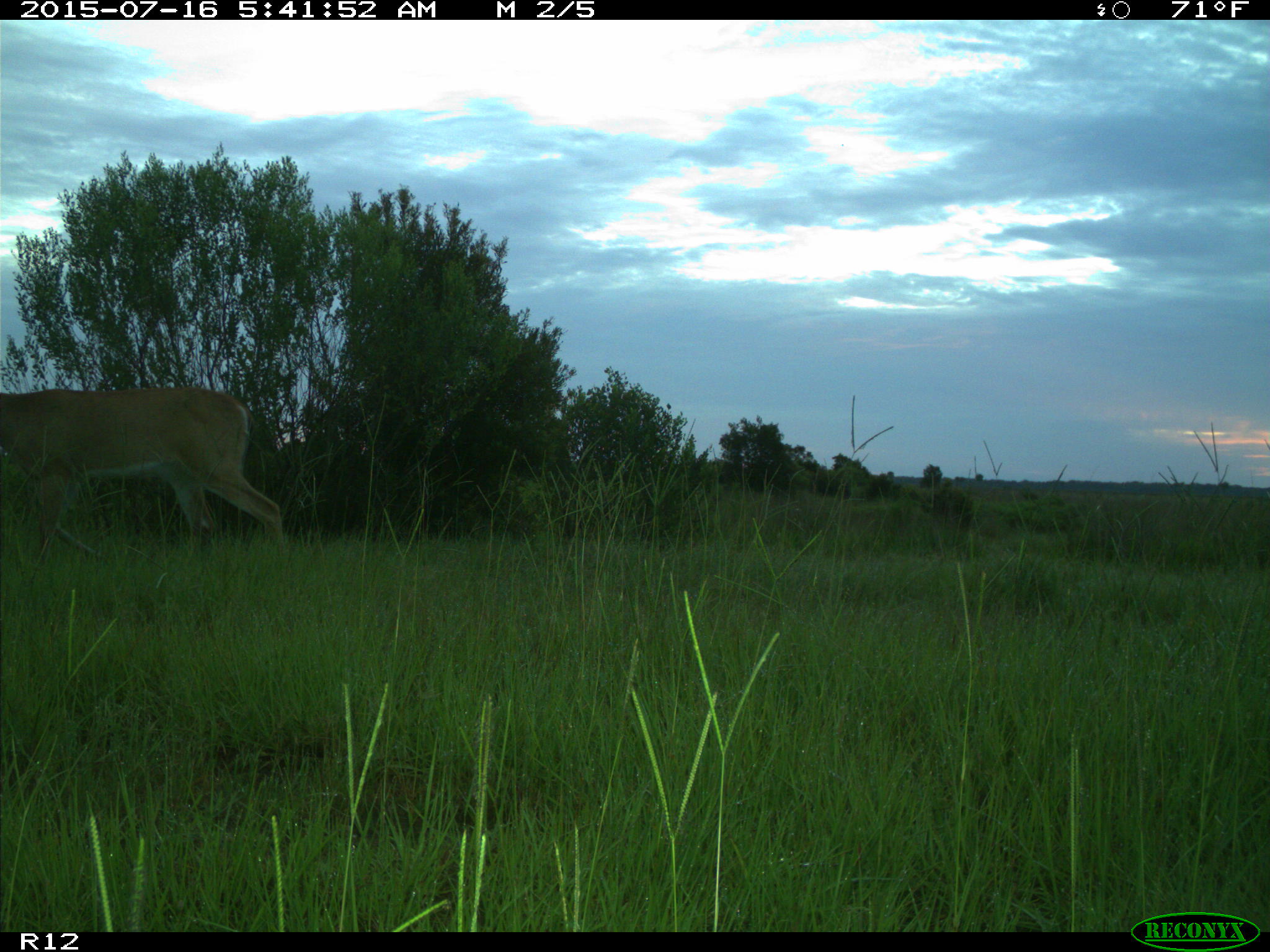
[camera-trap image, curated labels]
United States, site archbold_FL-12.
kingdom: Animalia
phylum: Chordata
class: Mammalia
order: Artiodactyla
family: Cervidae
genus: Odocoileus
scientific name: Odocoileus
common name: deer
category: unidentified deer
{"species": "unidentified deer (deer) (Odocoileus)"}